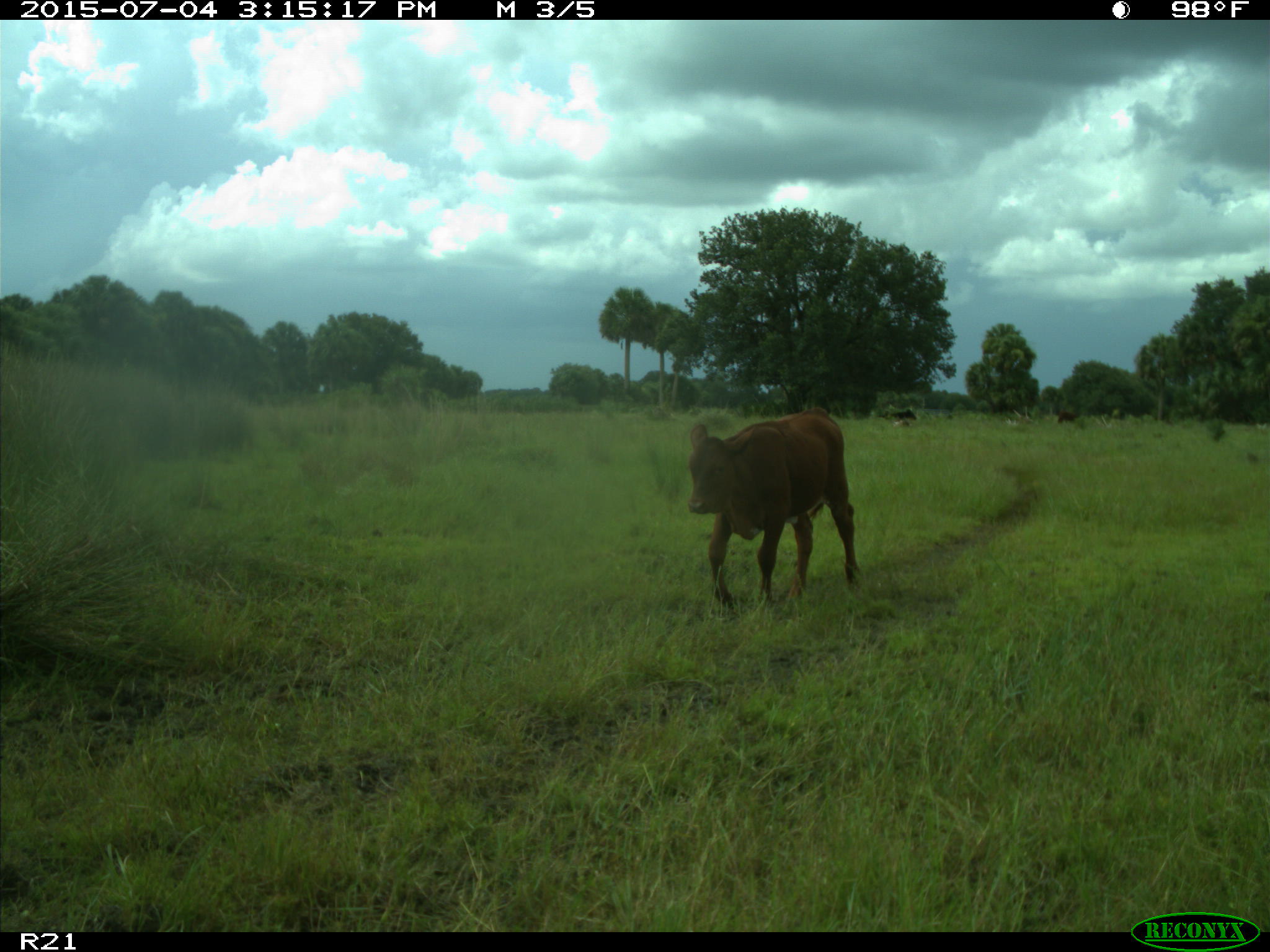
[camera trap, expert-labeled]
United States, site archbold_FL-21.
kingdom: Animalia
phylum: Chordata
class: Mammalia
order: Artiodactyla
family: Bovidae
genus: Bos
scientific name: Bos taurus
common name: domestic cow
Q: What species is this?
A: Bos taurus (domestic cow).